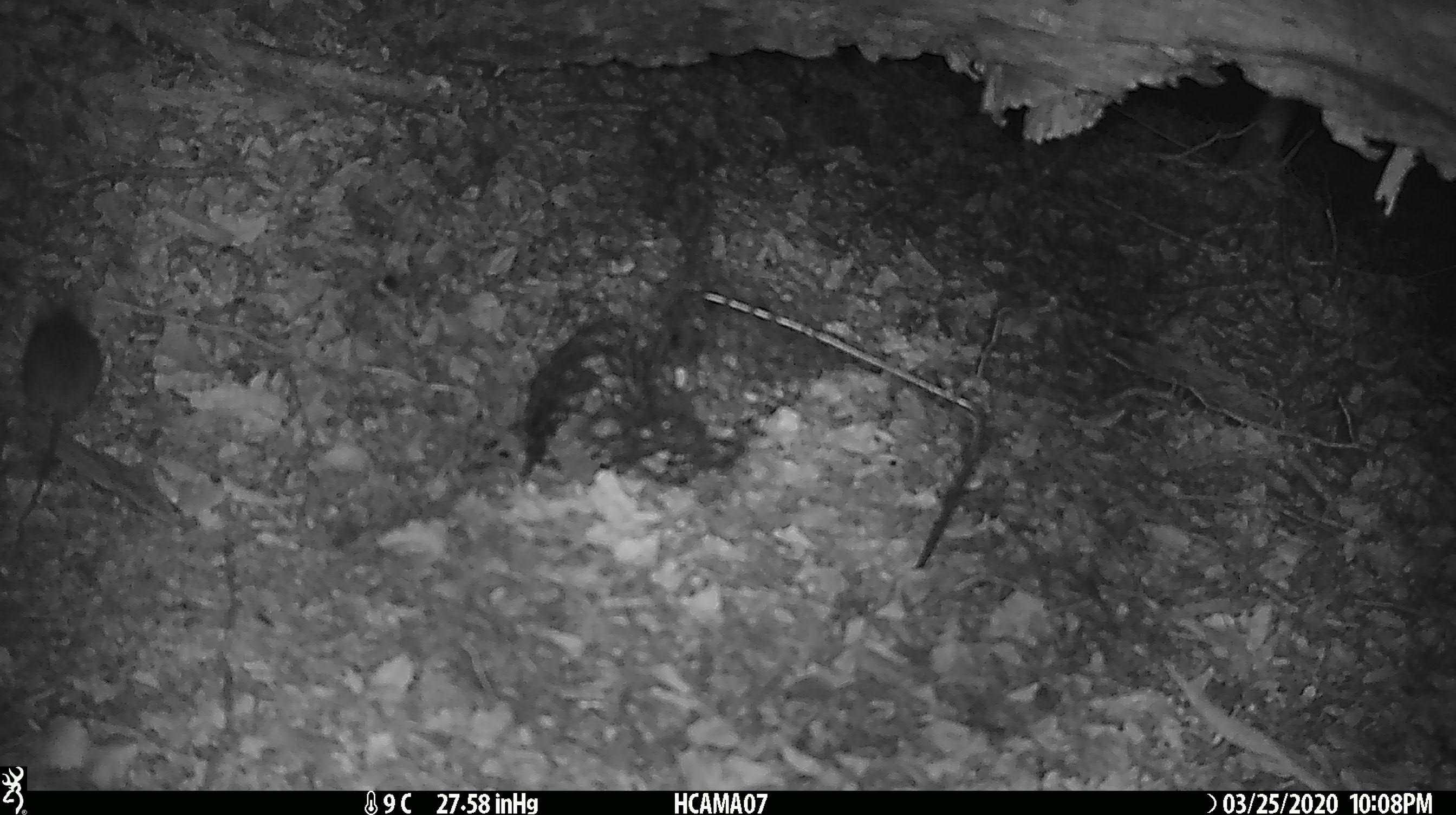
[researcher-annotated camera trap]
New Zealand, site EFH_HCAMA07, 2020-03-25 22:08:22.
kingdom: Animalia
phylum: Chordata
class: Mammalia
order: Rodentia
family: Muridae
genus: Mus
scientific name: Mus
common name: mouse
Mouse (Mus).